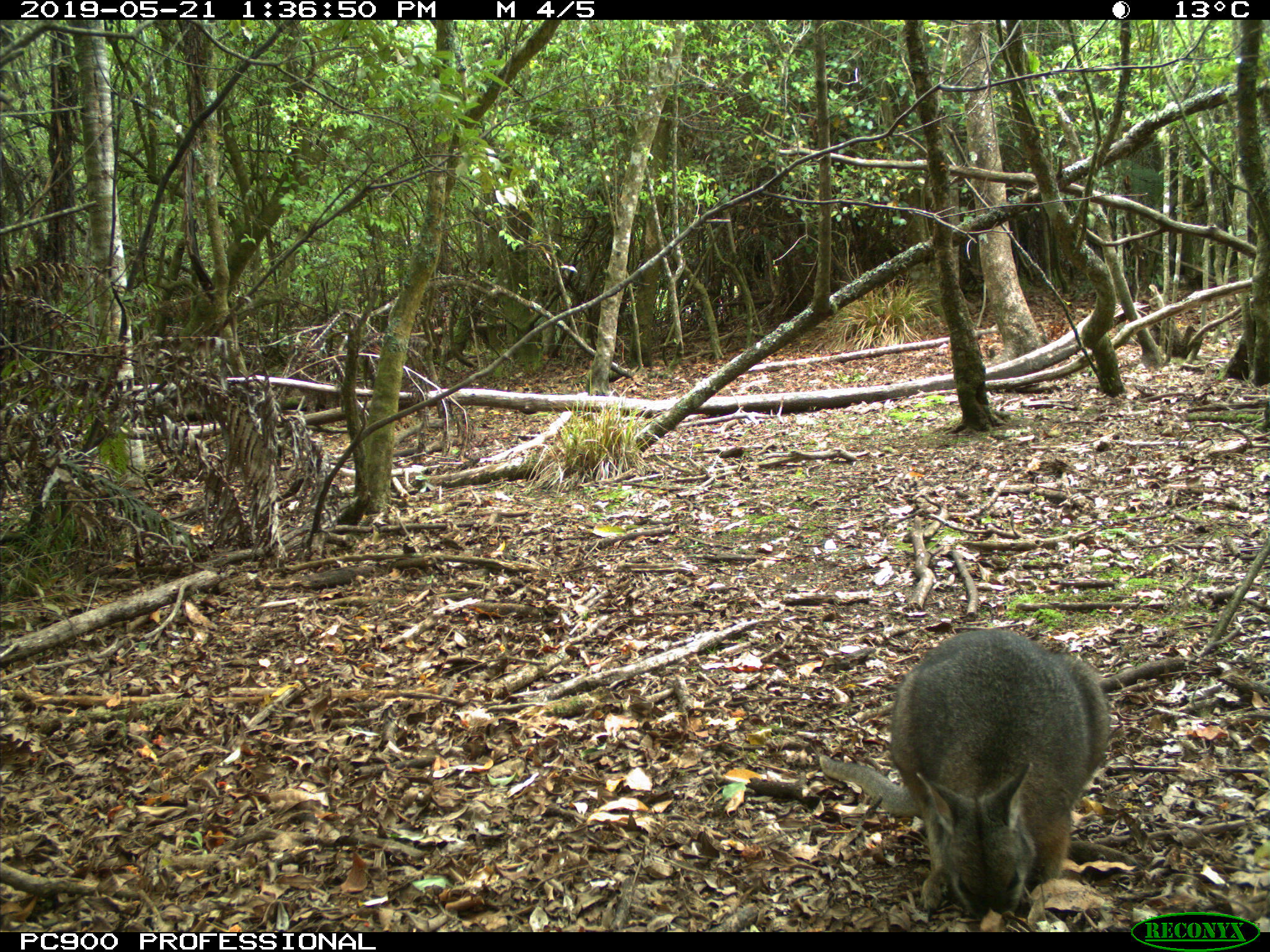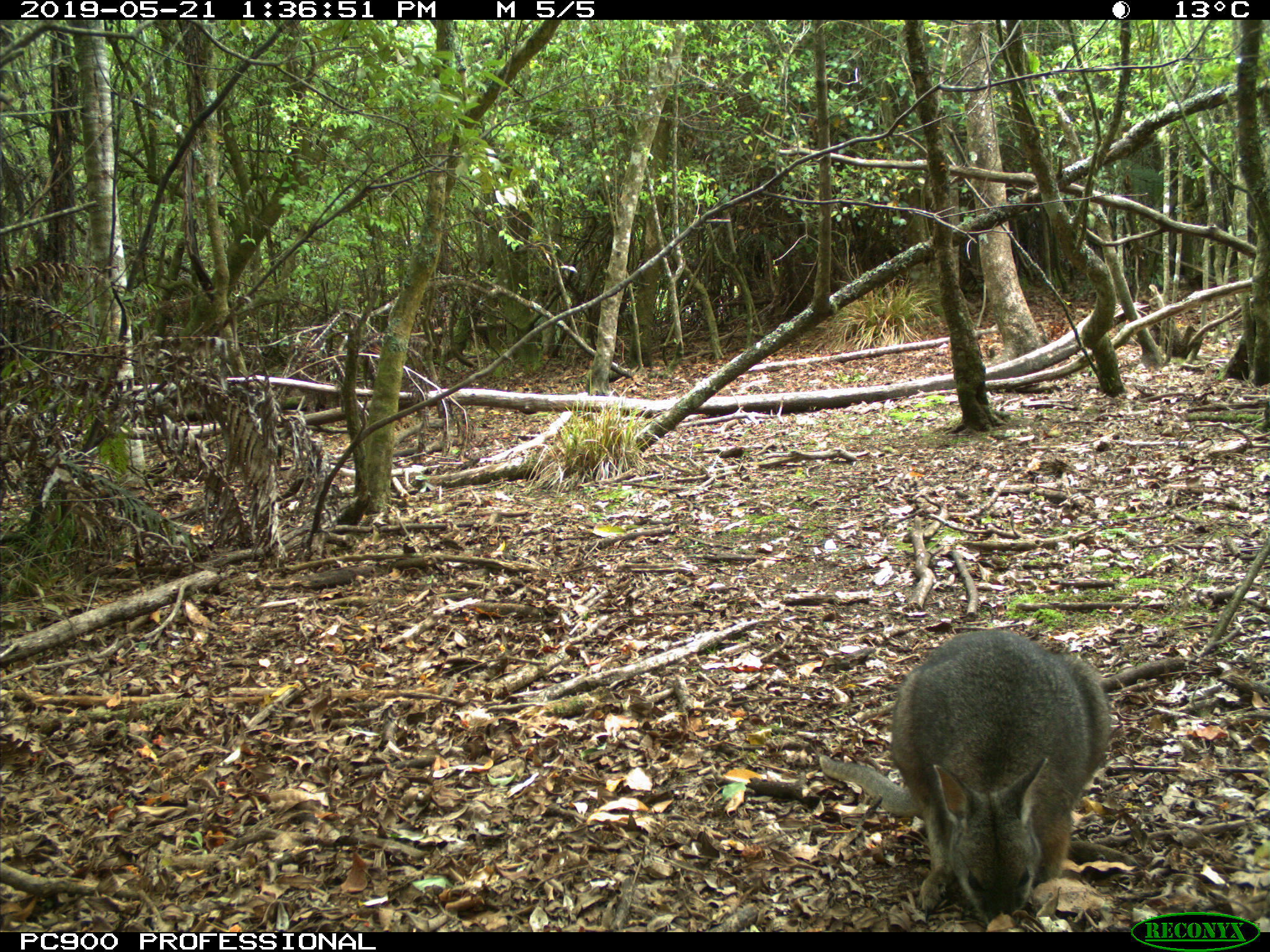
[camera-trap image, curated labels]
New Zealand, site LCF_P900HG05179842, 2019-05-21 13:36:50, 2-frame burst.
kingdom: Animalia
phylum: Chordata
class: Mammalia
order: Diprotodontia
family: Macropodidae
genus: Notamacropus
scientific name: Notamacropus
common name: wallaby